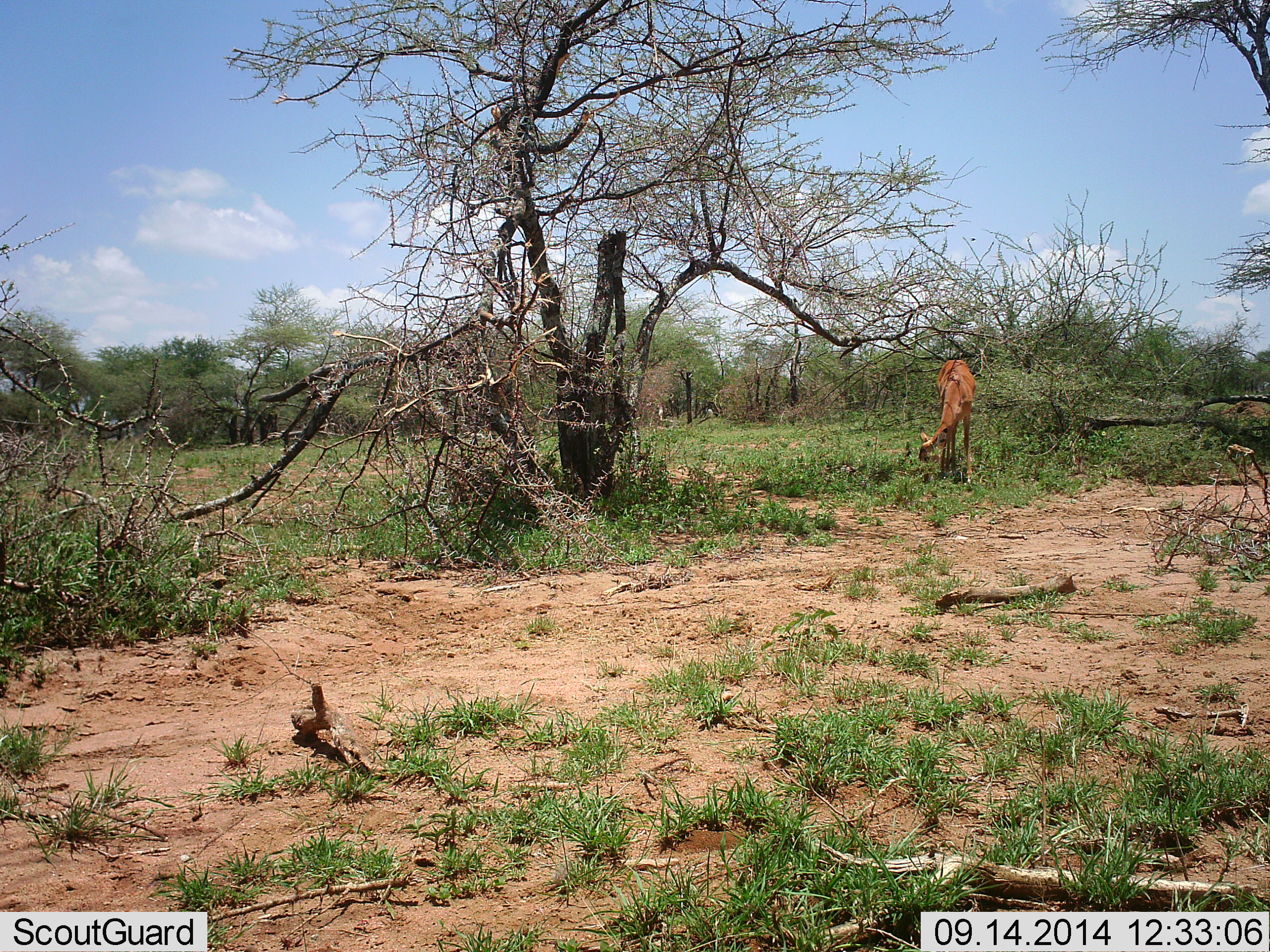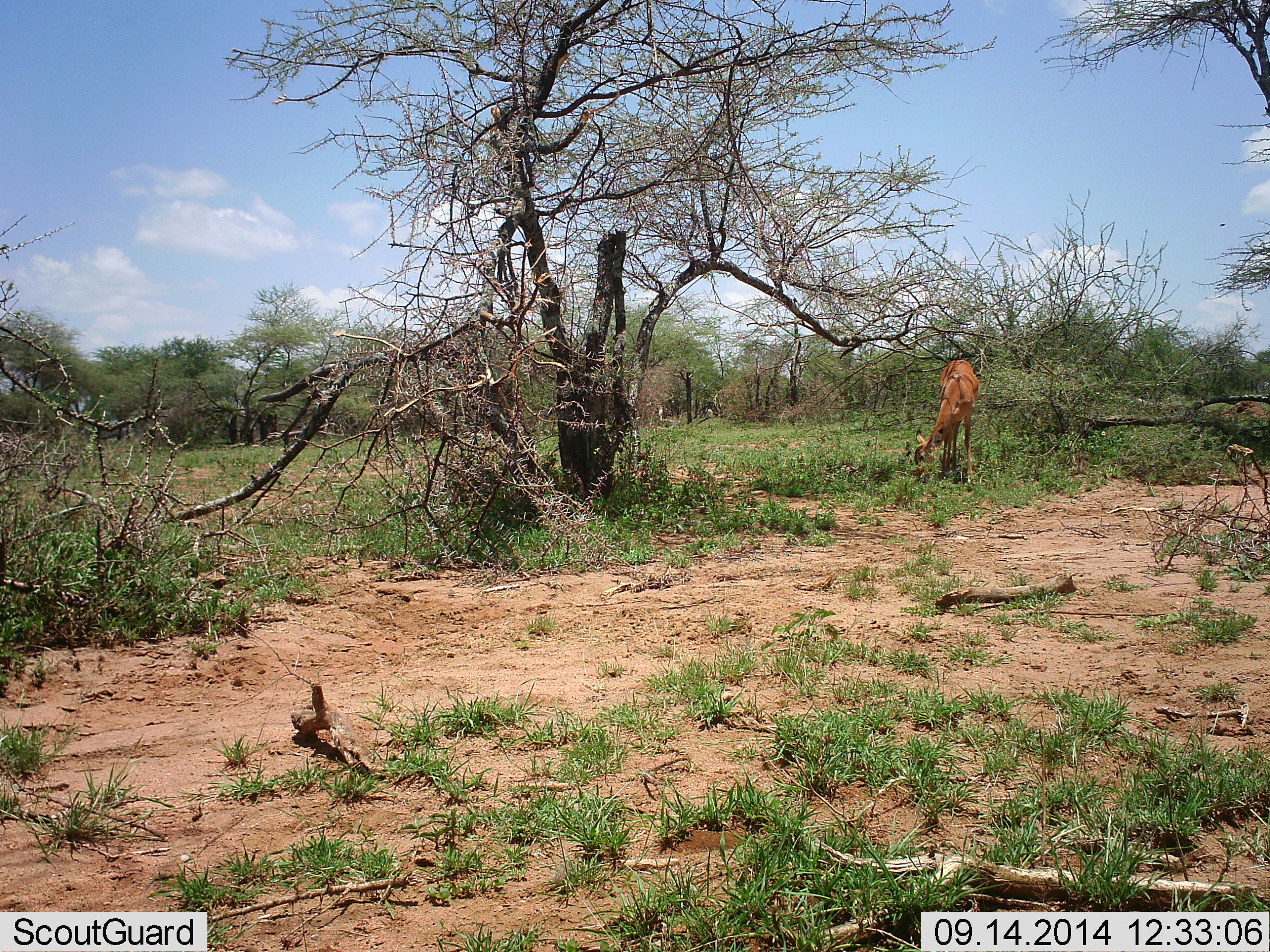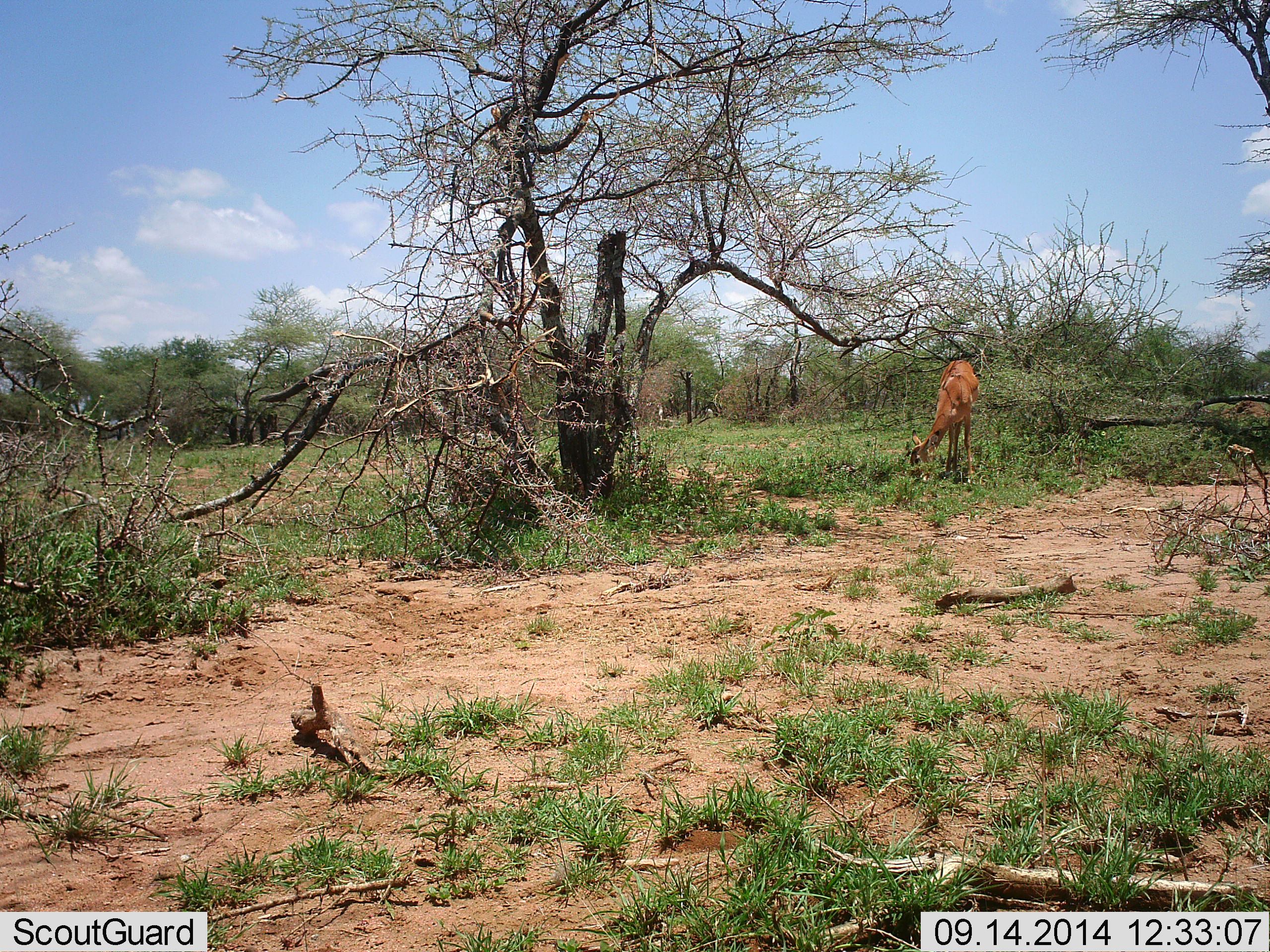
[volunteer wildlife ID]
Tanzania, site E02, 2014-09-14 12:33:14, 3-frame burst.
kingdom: Animalia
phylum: Chordata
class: Mammalia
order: Artiodactyla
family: Bovidae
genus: Aepyceros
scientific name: Aepyceros melampus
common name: impala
Impala (Aepyceros melampus), count 1. Behavior (volunteer vote fractions): standing 0%, resting 0%, moving 0%, interacting 0%. Young present (vote fraction): 0%. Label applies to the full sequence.